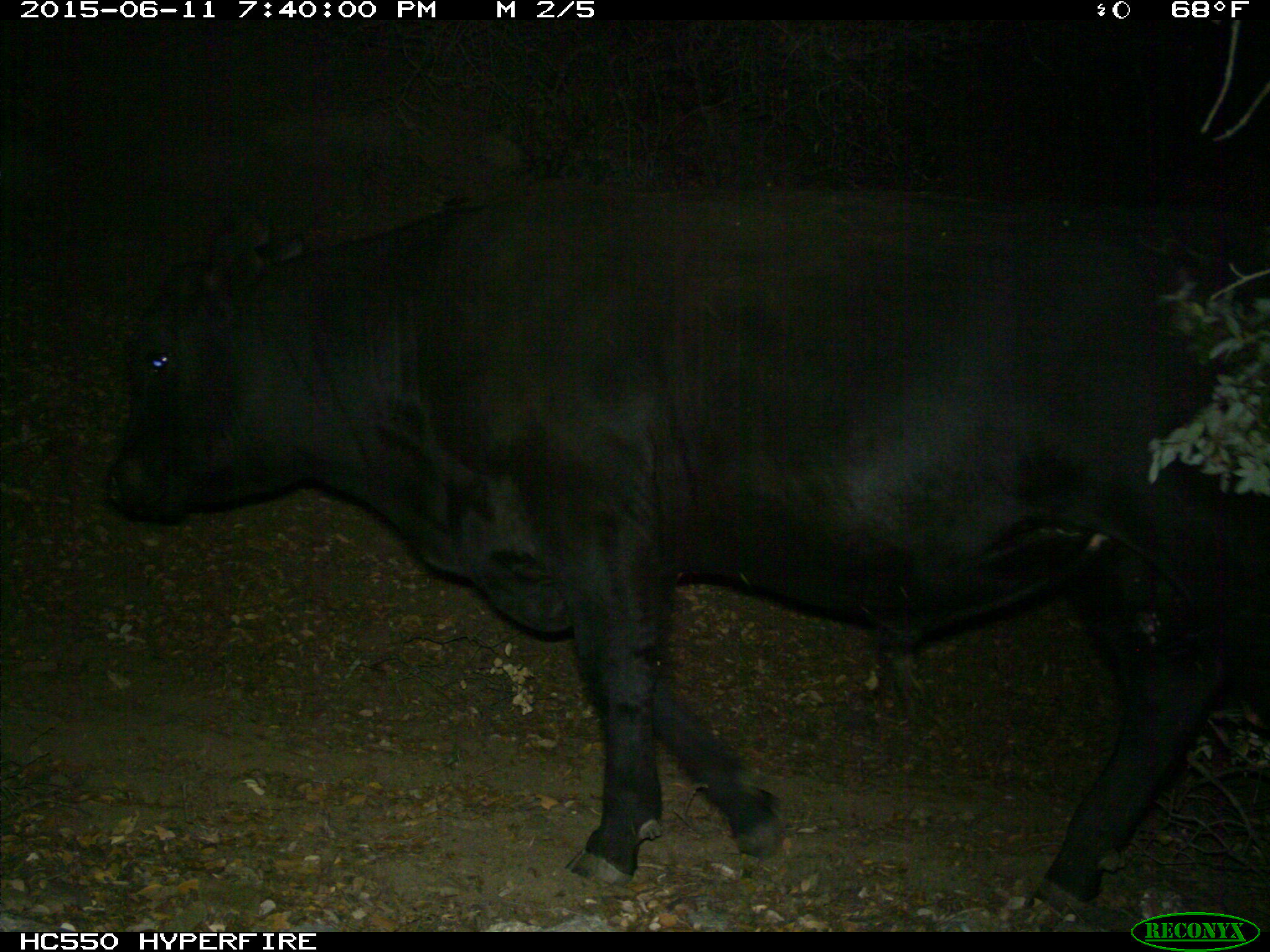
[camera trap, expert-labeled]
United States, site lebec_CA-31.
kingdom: Animalia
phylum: Chordata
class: Mammalia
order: Artiodactyla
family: Bovidae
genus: Bos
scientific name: Bos taurus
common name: domestic cow